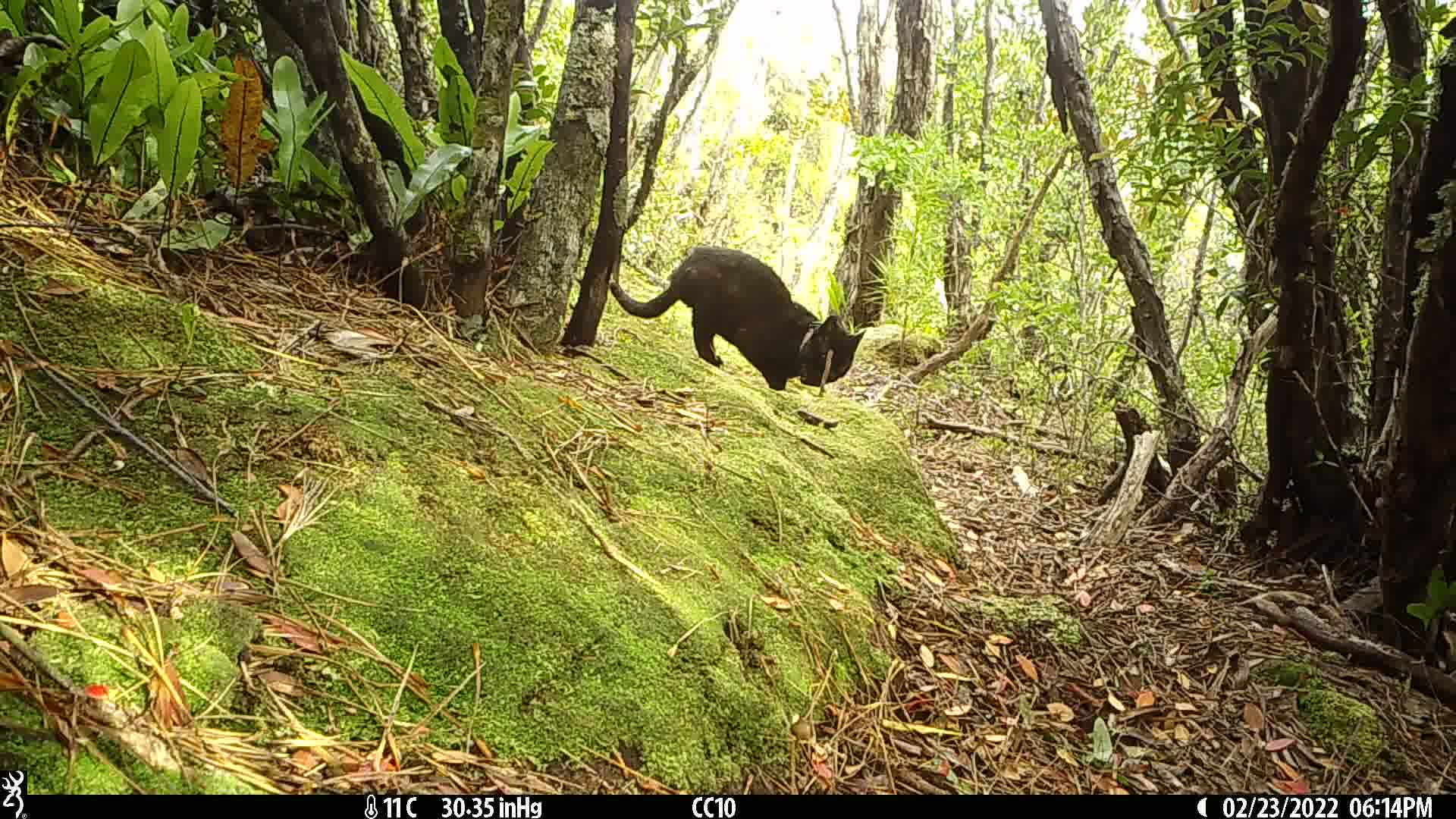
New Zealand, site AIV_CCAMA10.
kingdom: Animalia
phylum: Chordata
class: Mammalia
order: Carnivora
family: Felidae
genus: Felis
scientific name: Felis catus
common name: domestic cat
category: cat